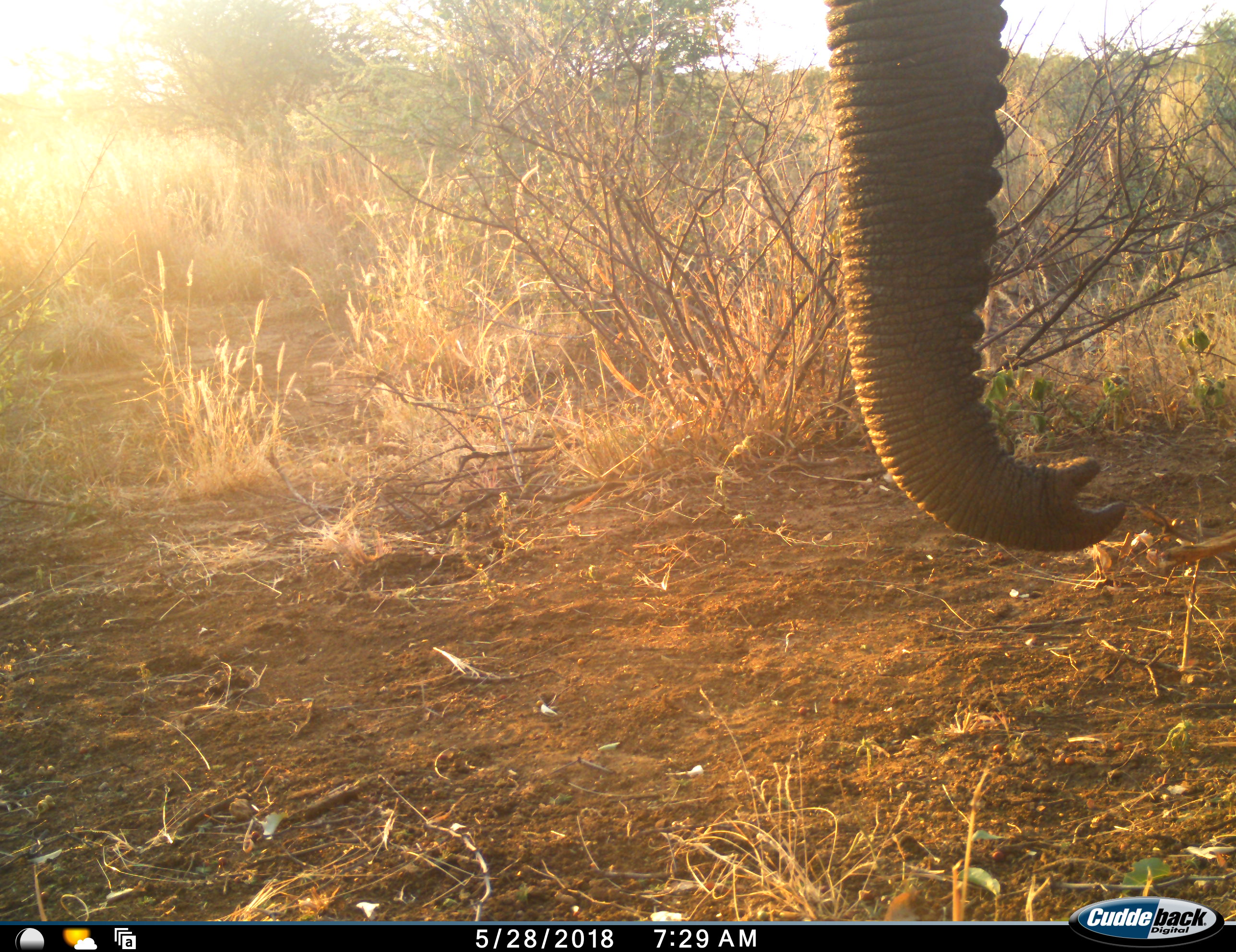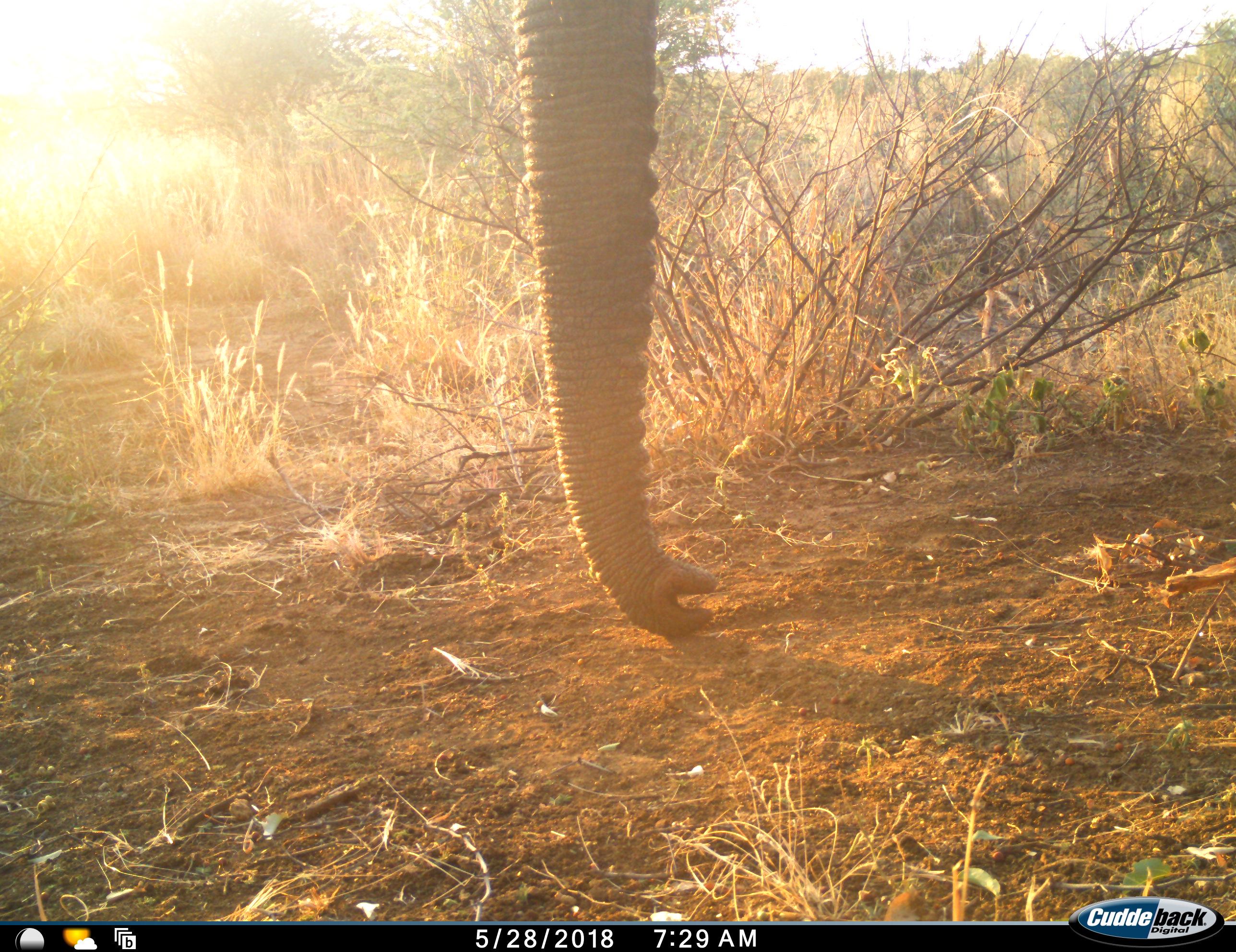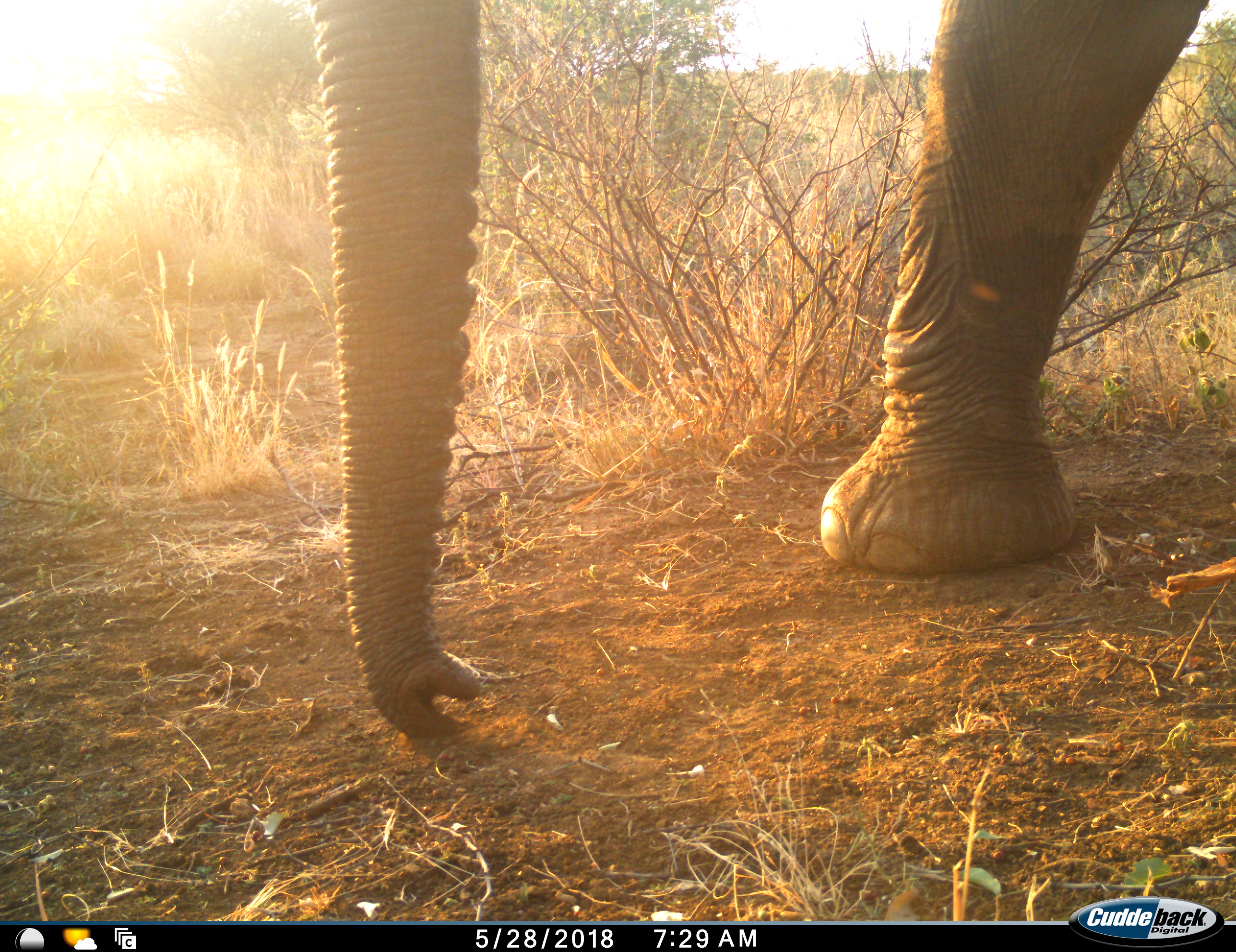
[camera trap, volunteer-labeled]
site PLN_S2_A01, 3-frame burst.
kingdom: Animalia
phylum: Chordata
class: Mammalia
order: Proboscidea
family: Elephantidae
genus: Loxodonta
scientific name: Loxodonta africana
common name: african bush elephant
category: elephant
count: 1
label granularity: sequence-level